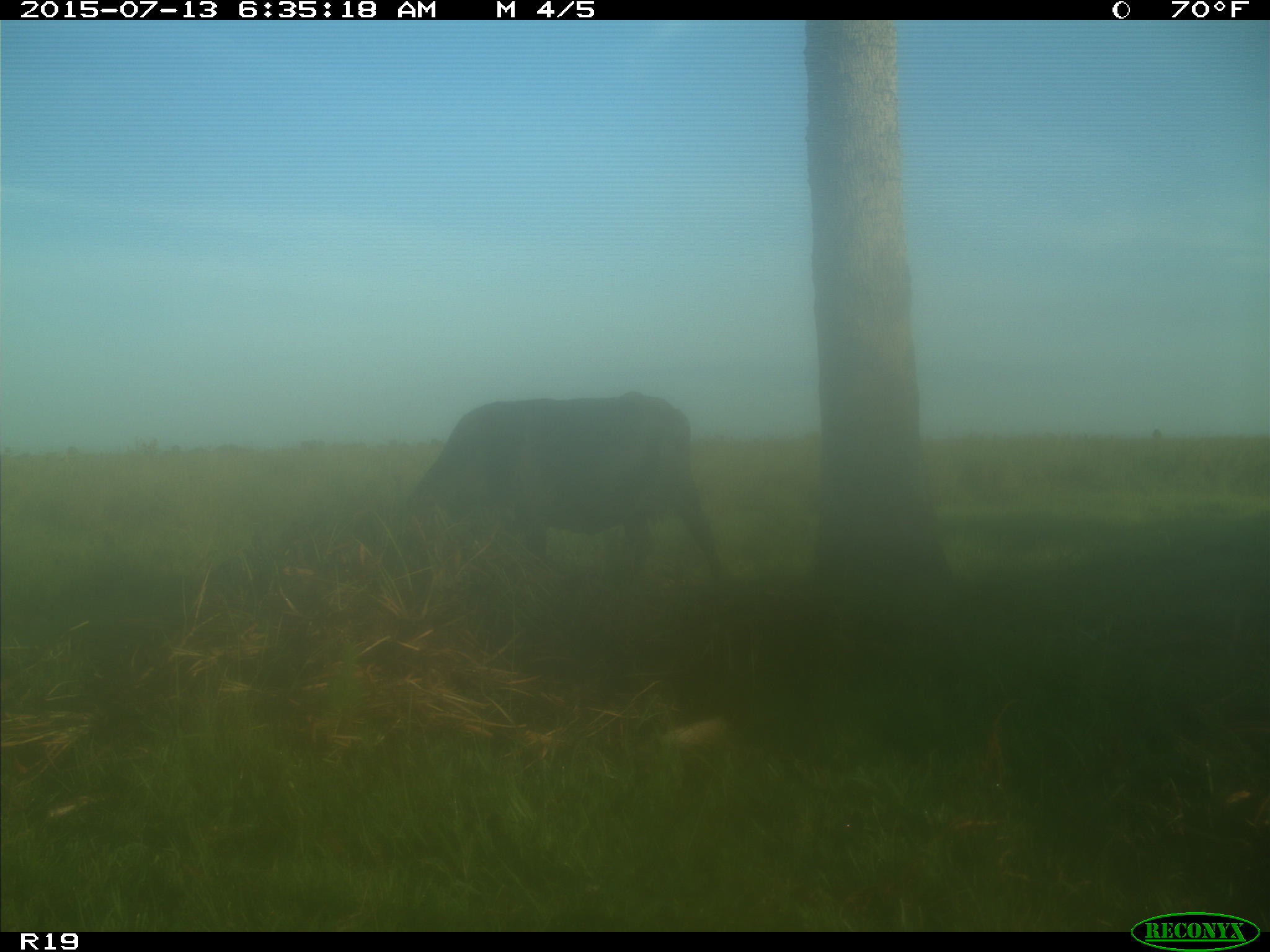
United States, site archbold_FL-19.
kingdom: Animalia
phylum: Chordata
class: Mammalia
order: Artiodactyla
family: Bovidae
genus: Bos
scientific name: Bos taurus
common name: domestic cow